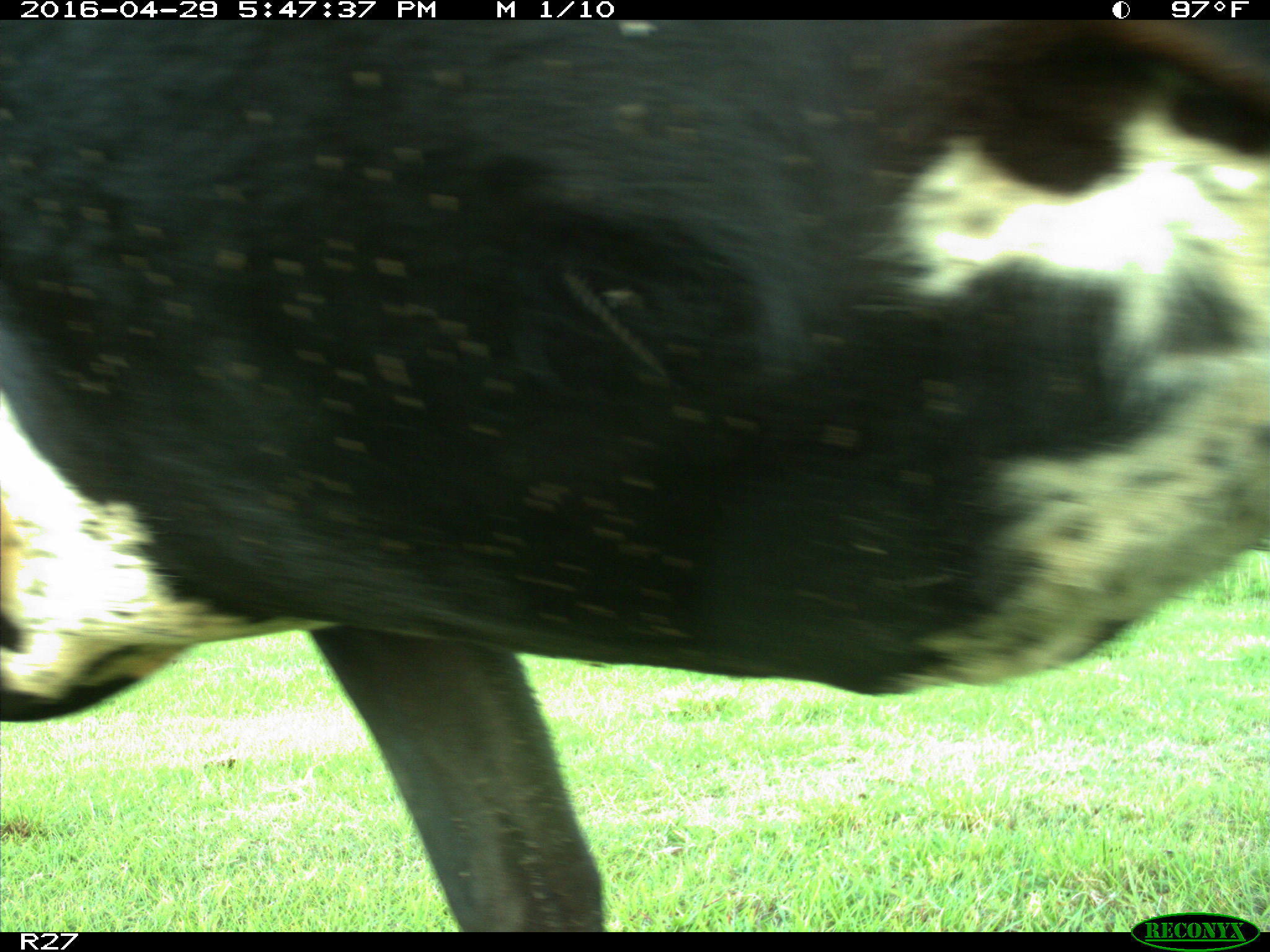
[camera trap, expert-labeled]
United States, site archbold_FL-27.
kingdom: Animalia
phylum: Chordata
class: Mammalia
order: Artiodactyla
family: Bovidae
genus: Bos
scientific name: Bos taurus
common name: domestic cow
Bos taurus (domestic cow).